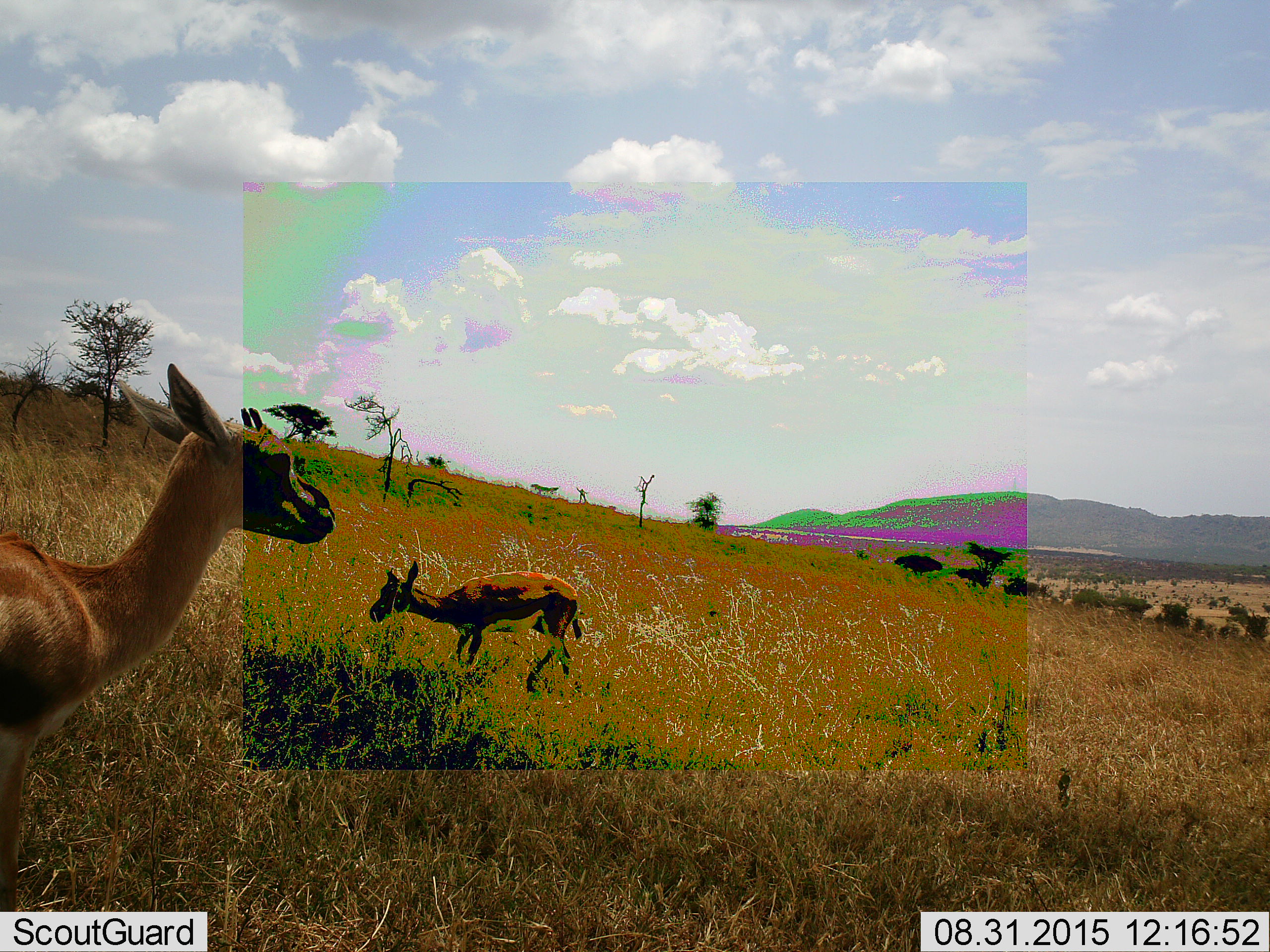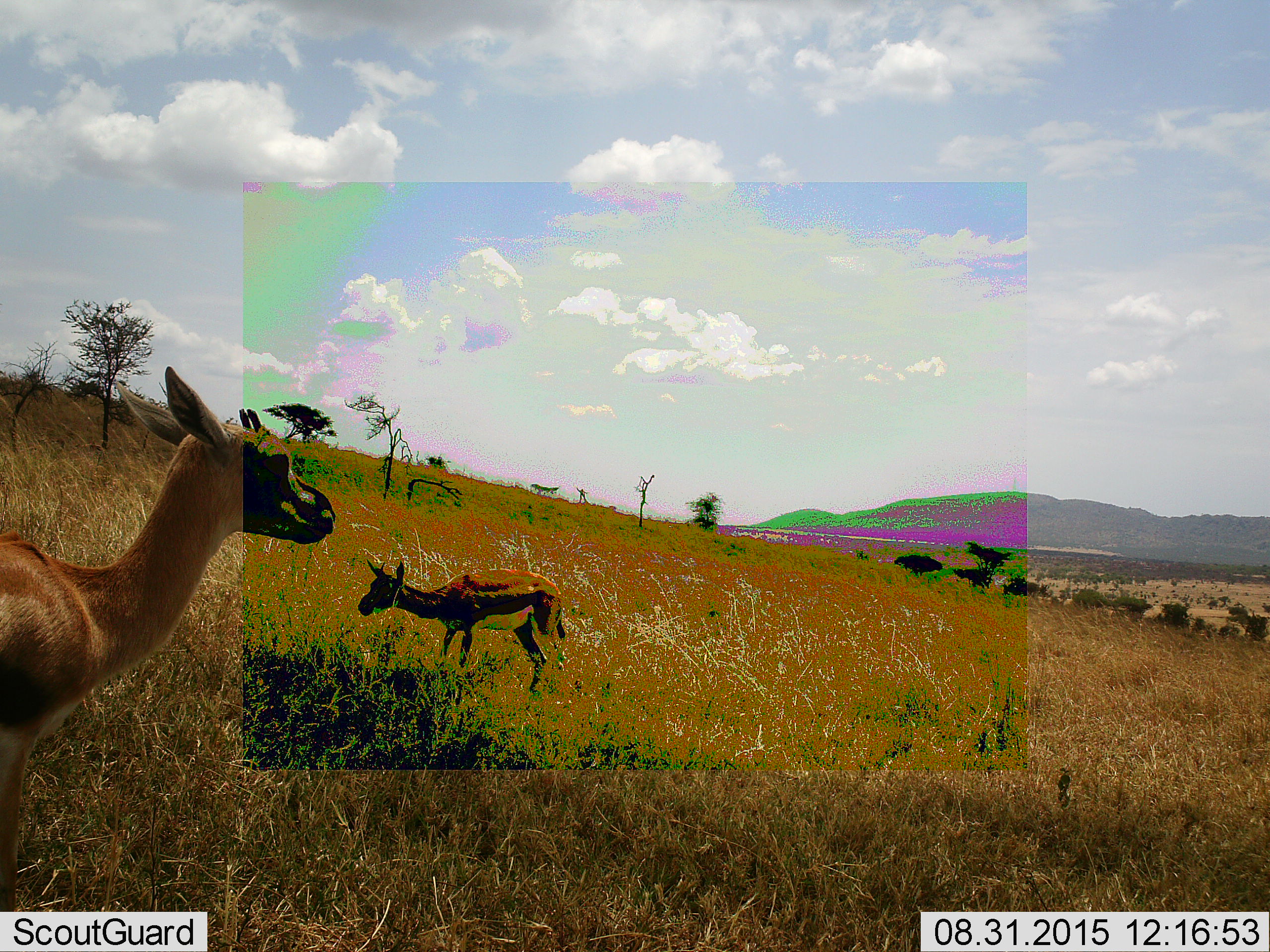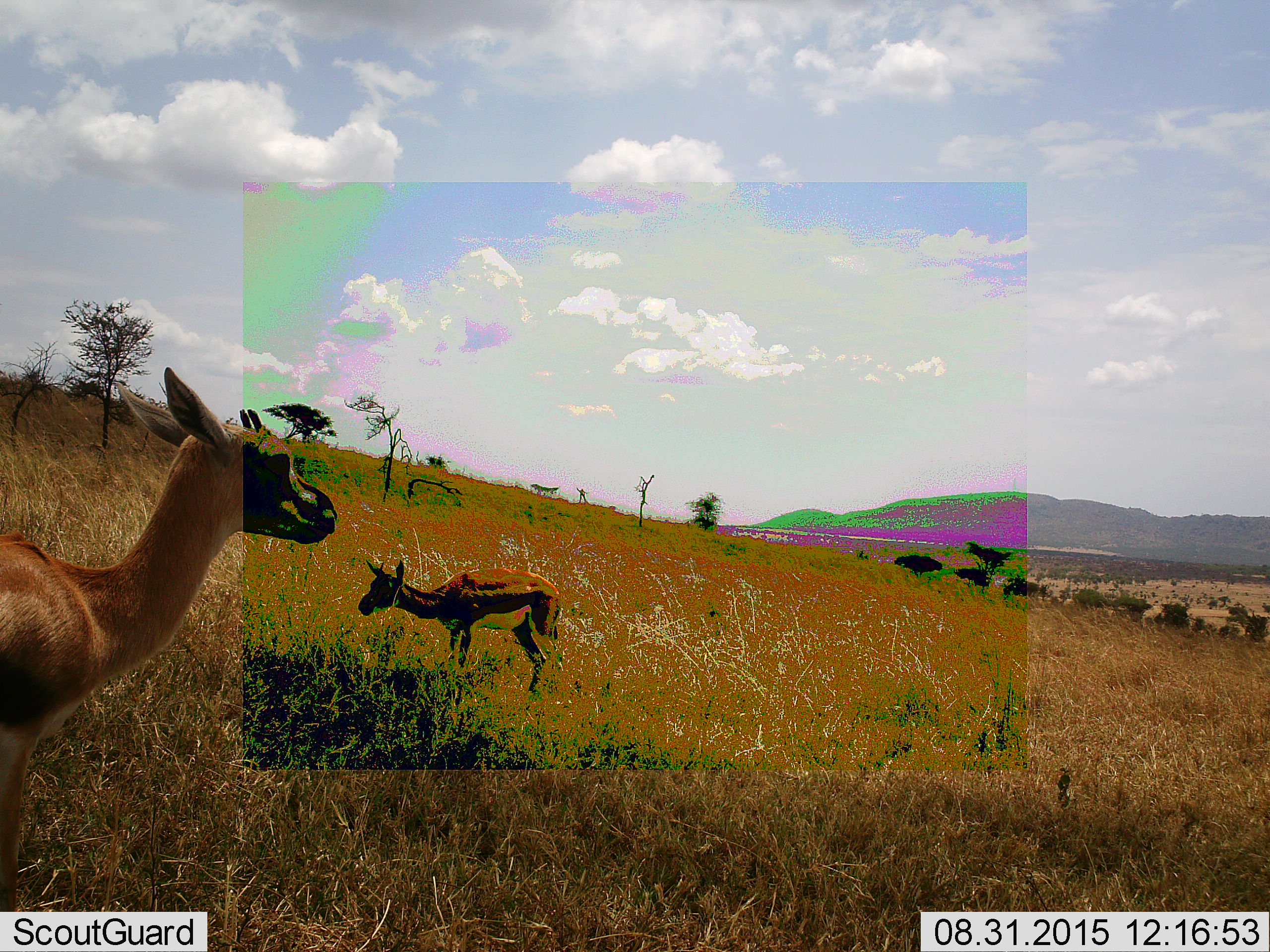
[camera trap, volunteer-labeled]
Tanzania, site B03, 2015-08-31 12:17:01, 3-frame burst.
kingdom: Animalia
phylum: Chordata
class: Mammalia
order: Artiodactyla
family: Bovidae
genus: Eudorcas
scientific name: Eudorcas thomsonii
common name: thomson's gazelle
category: gazellethomsons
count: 2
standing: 81%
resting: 0%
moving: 31%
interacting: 0%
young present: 38%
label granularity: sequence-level